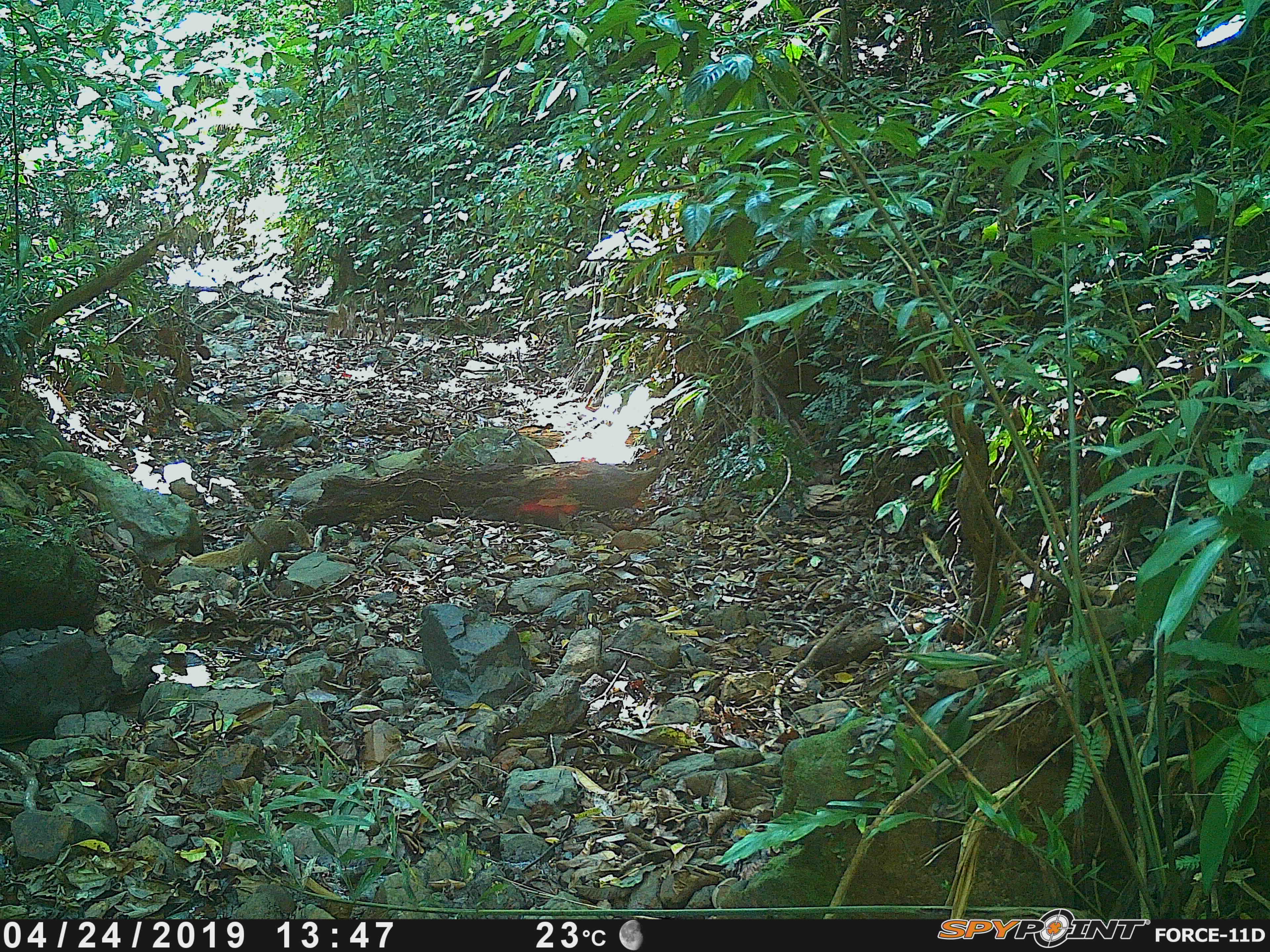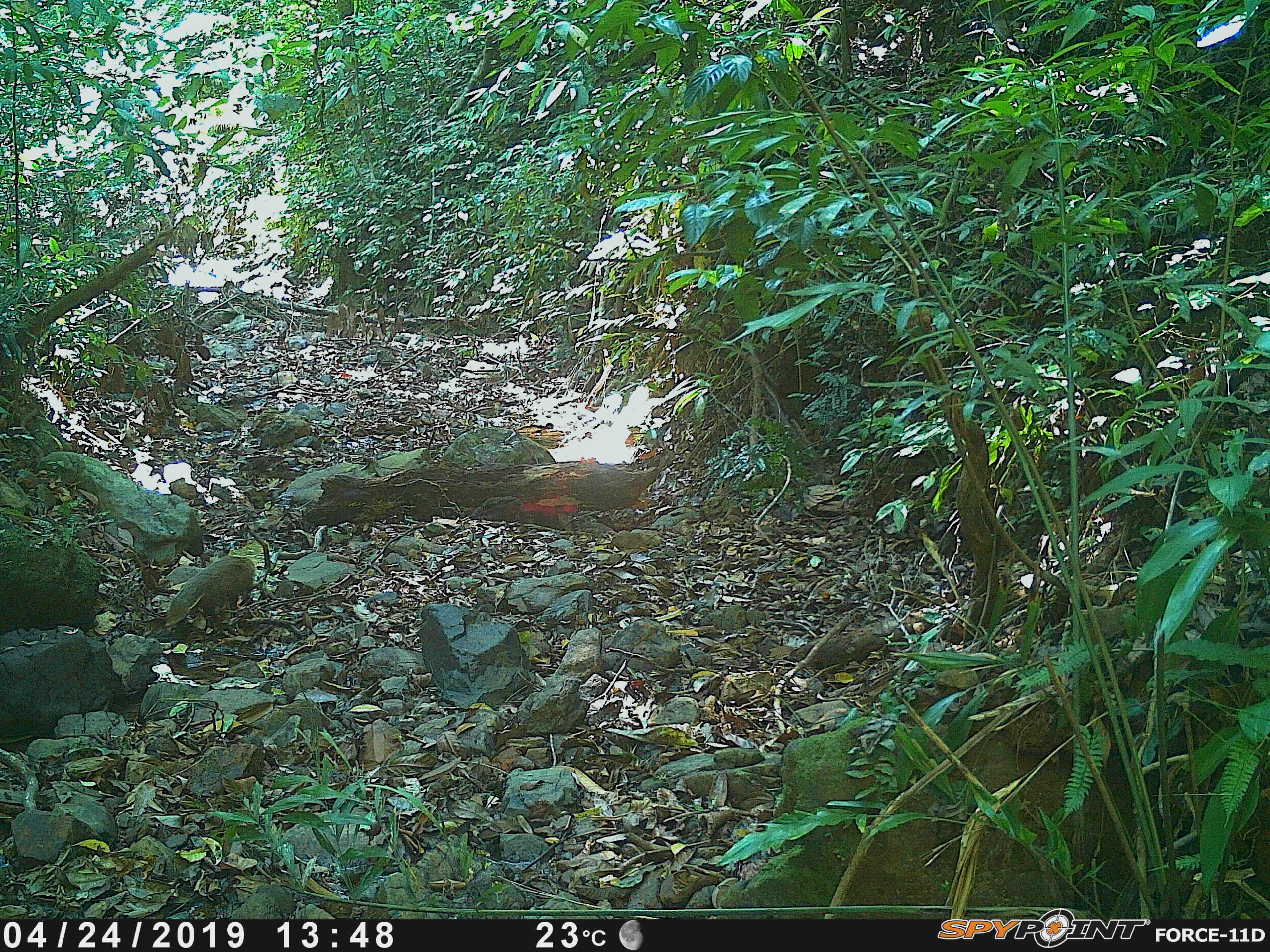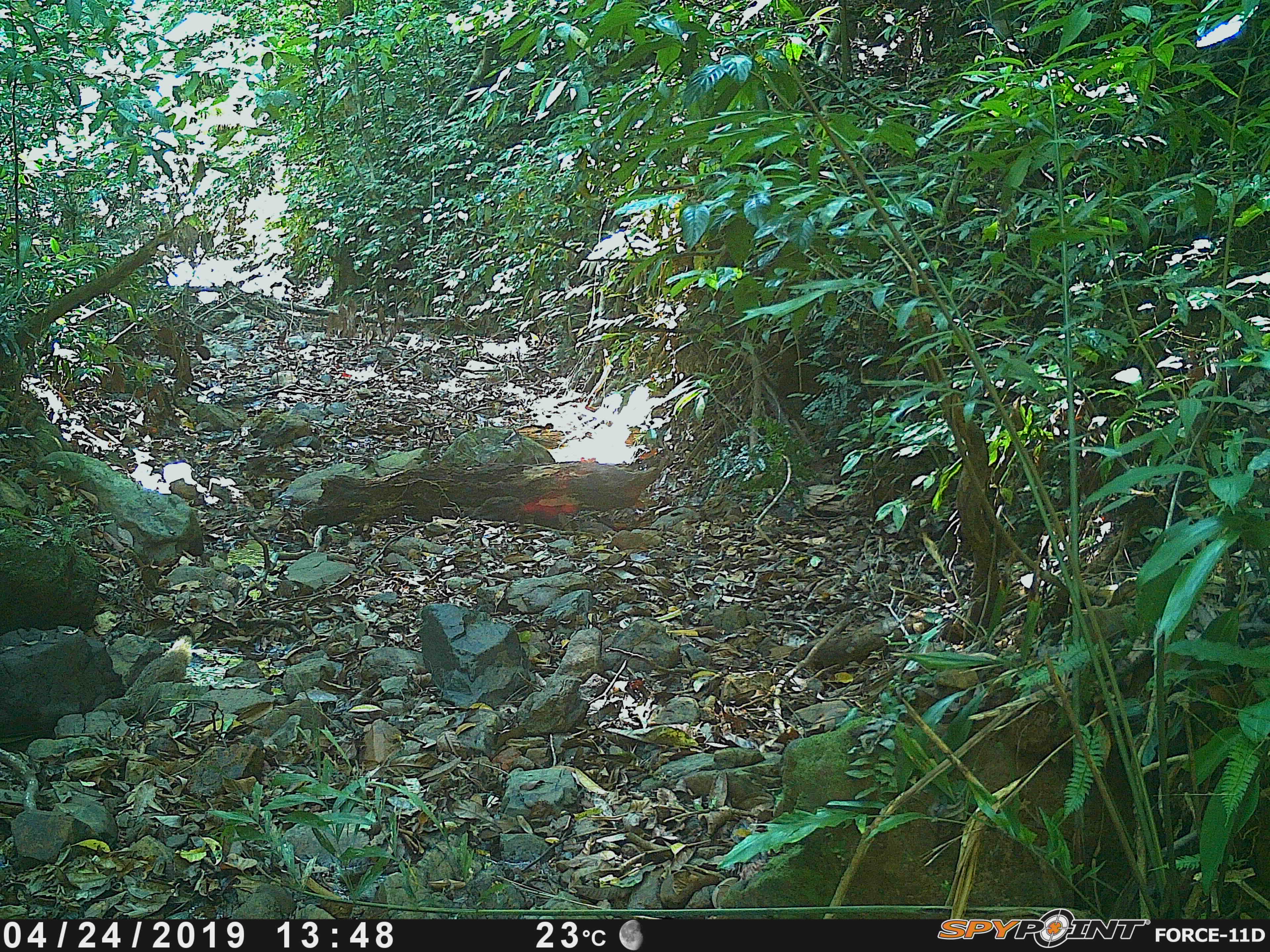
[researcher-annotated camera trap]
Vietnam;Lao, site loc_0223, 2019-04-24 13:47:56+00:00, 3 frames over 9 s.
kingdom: Animalia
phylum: Chordata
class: Mammalia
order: Carnivora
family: Herpestidae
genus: Urva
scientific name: Urva urva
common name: crab-eating mongoose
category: crab eating mongoose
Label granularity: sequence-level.